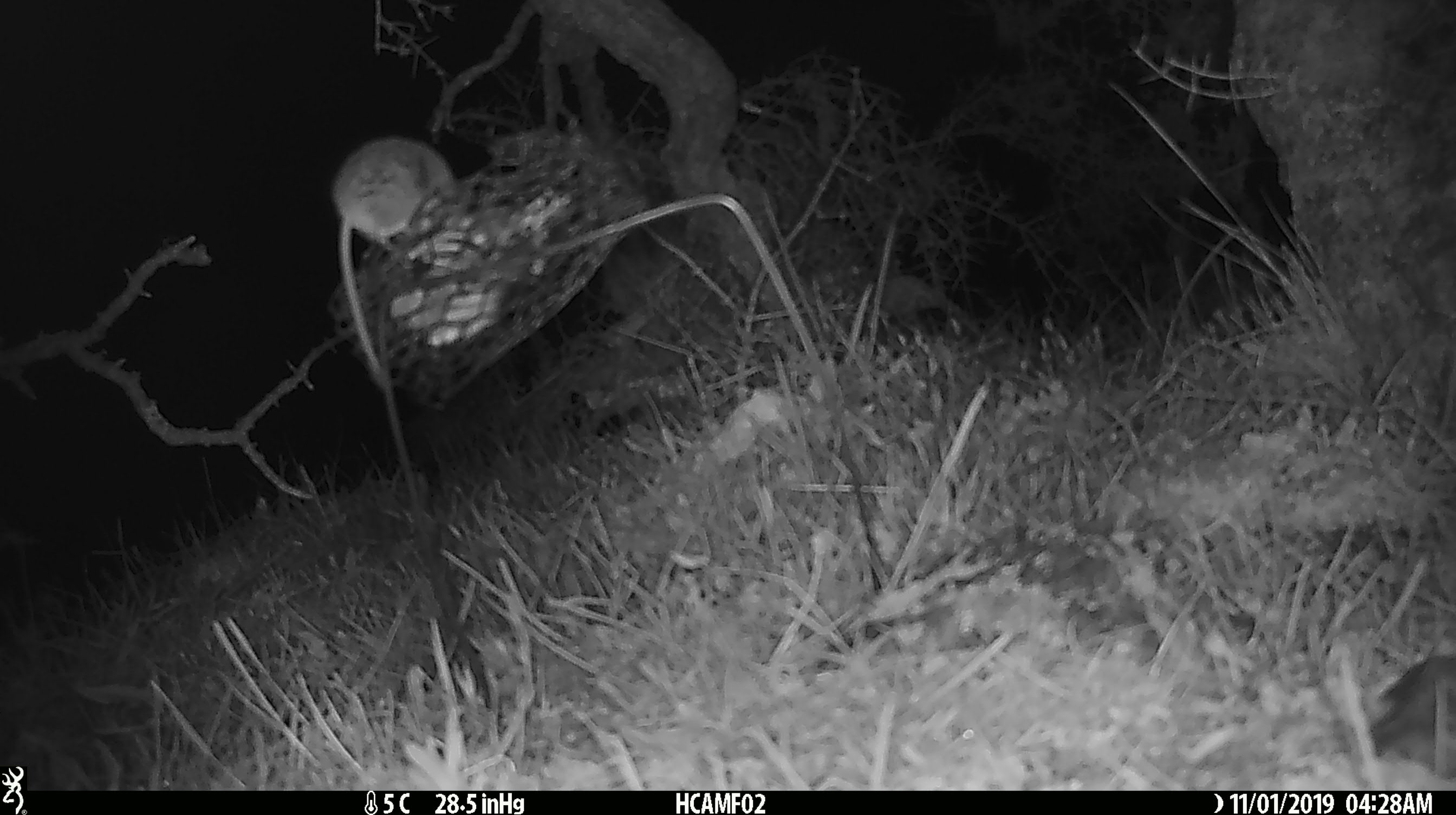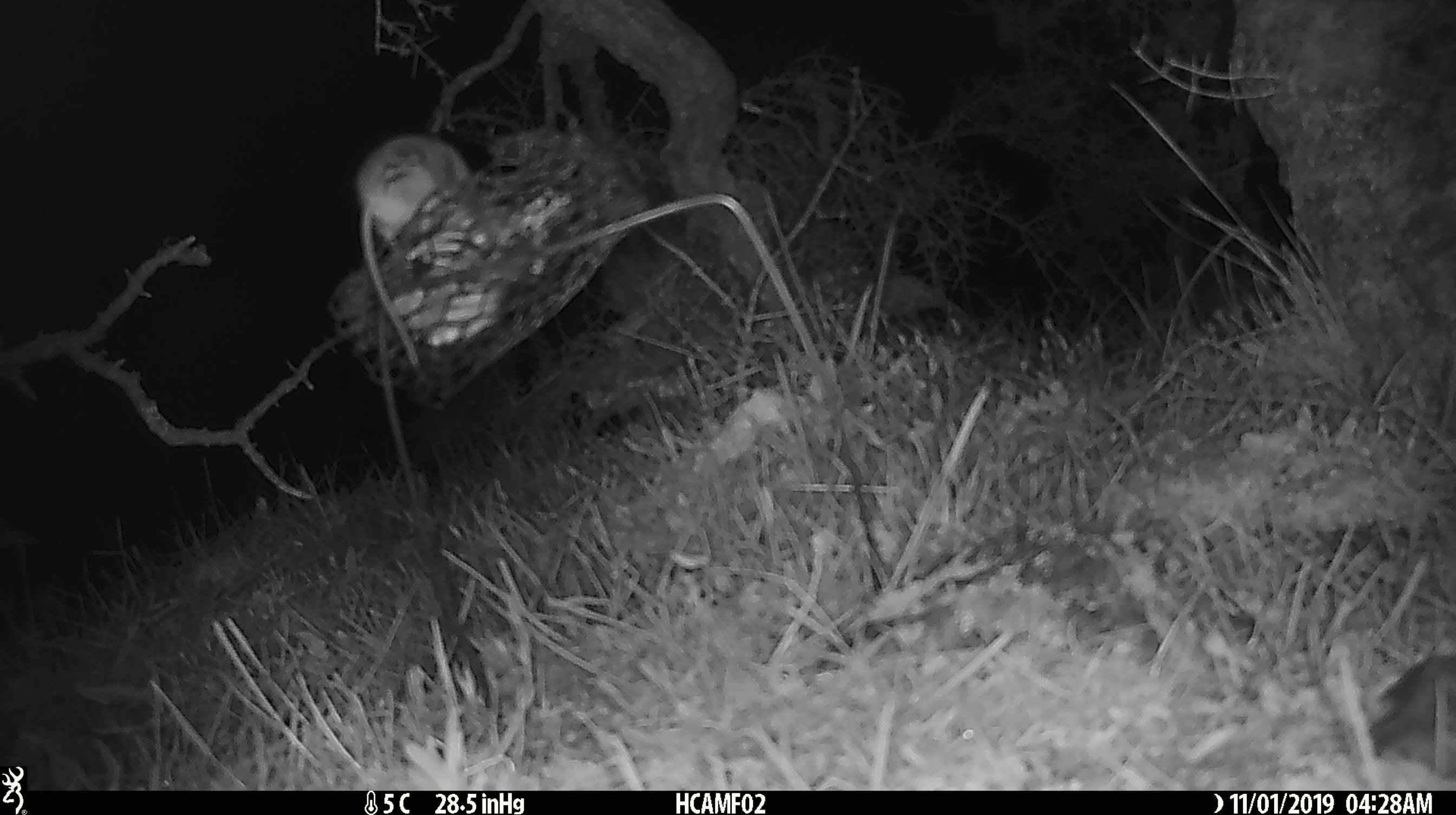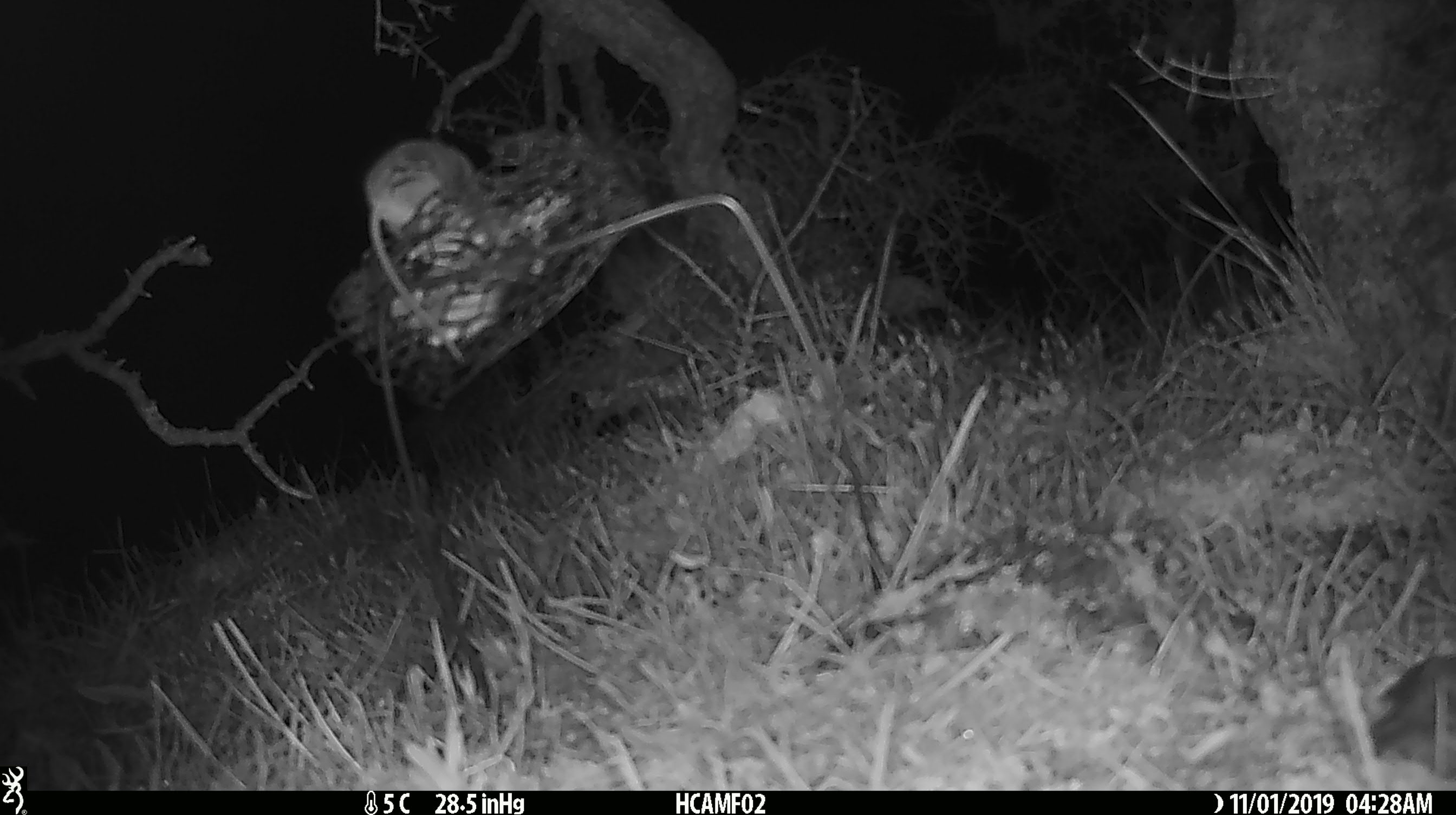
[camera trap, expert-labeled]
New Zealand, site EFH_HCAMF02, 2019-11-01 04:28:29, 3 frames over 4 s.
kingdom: Animalia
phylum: Chordata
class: Mammalia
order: Rodentia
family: Muridae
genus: Mus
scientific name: Mus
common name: mouse